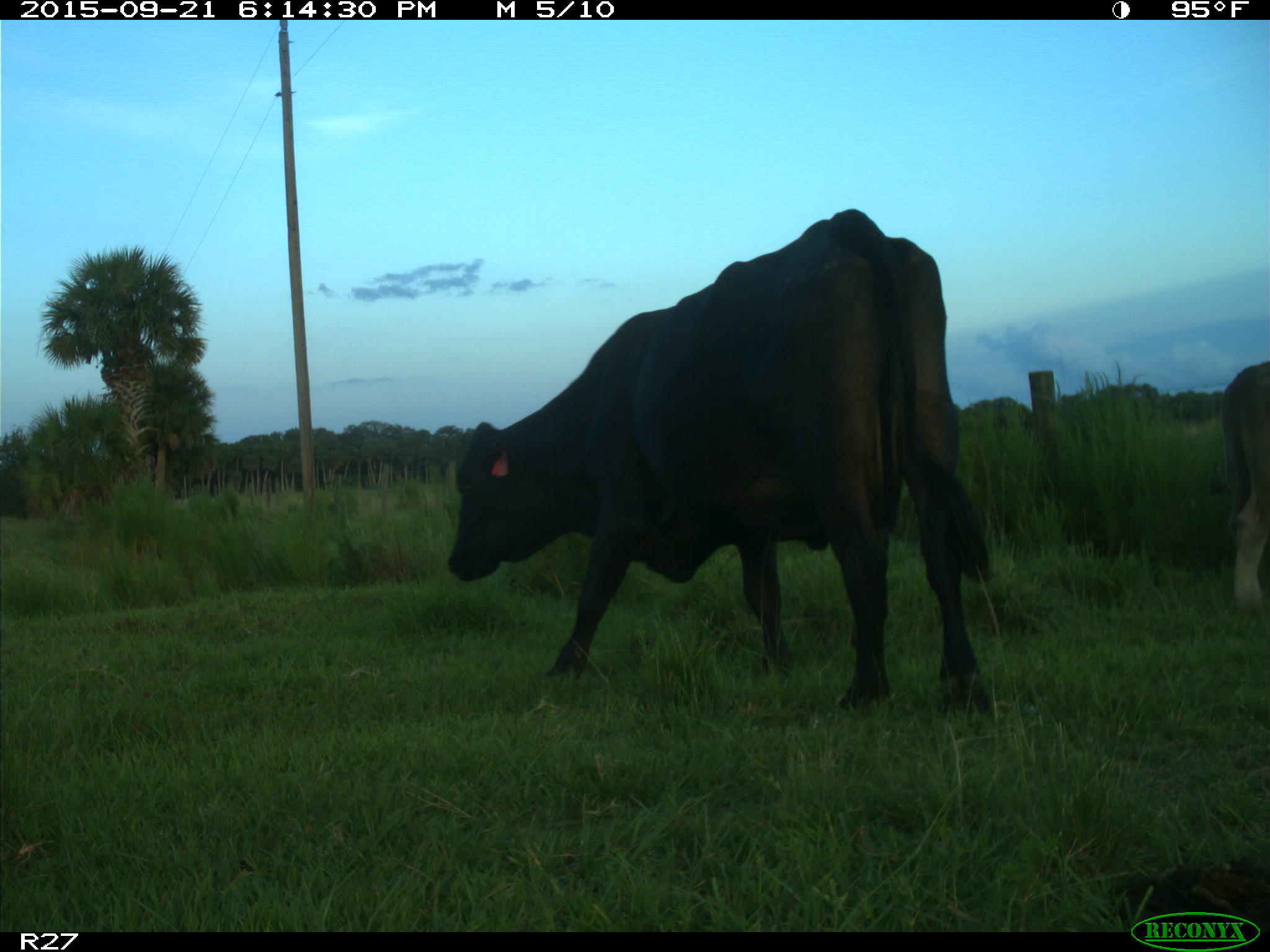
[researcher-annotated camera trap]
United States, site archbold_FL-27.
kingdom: Animalia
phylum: Chordata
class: Mammalia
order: Artiodactyla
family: Bovidae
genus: Bos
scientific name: Bos taurus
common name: domestic cow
Bos taurus (domestic cow).